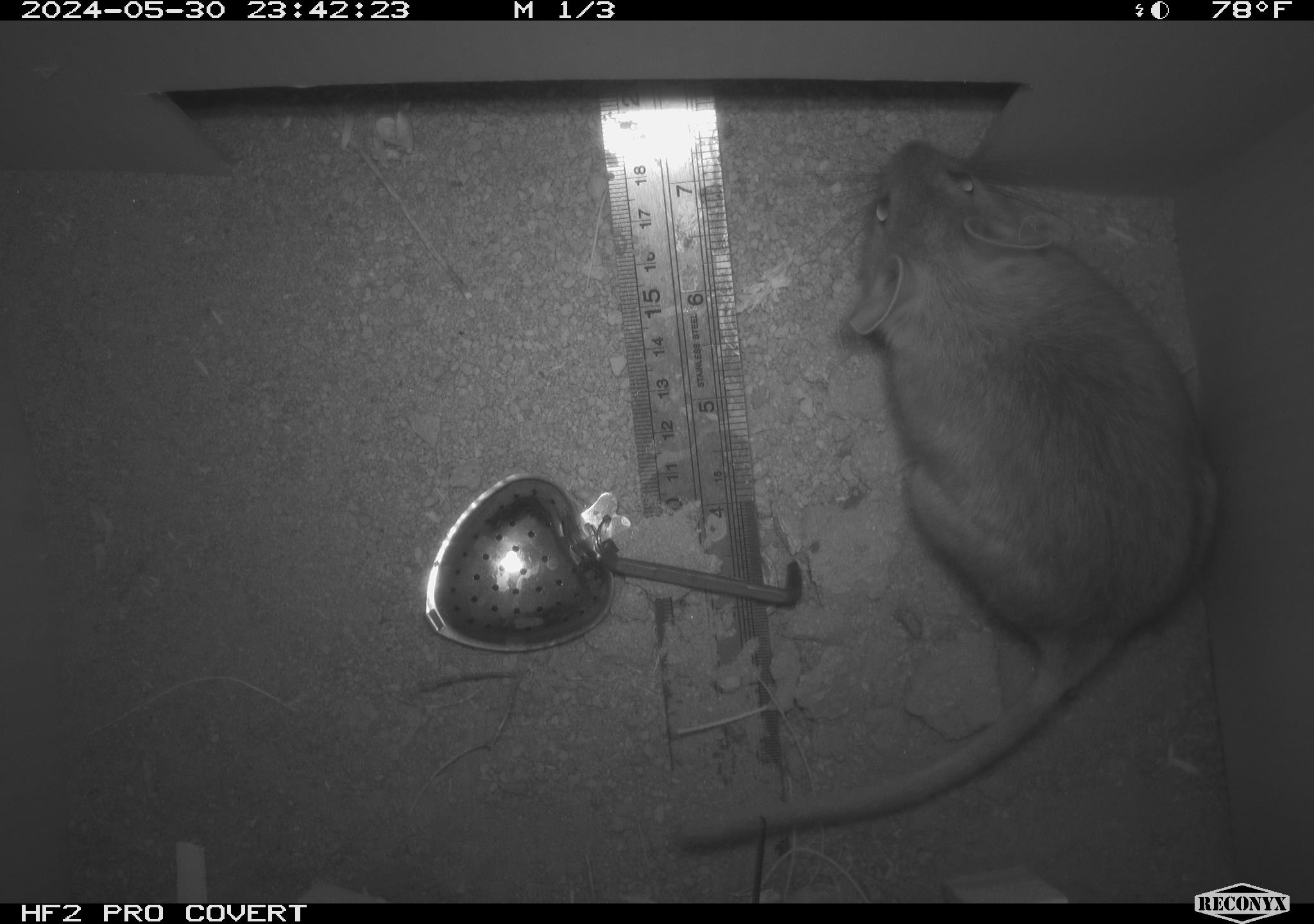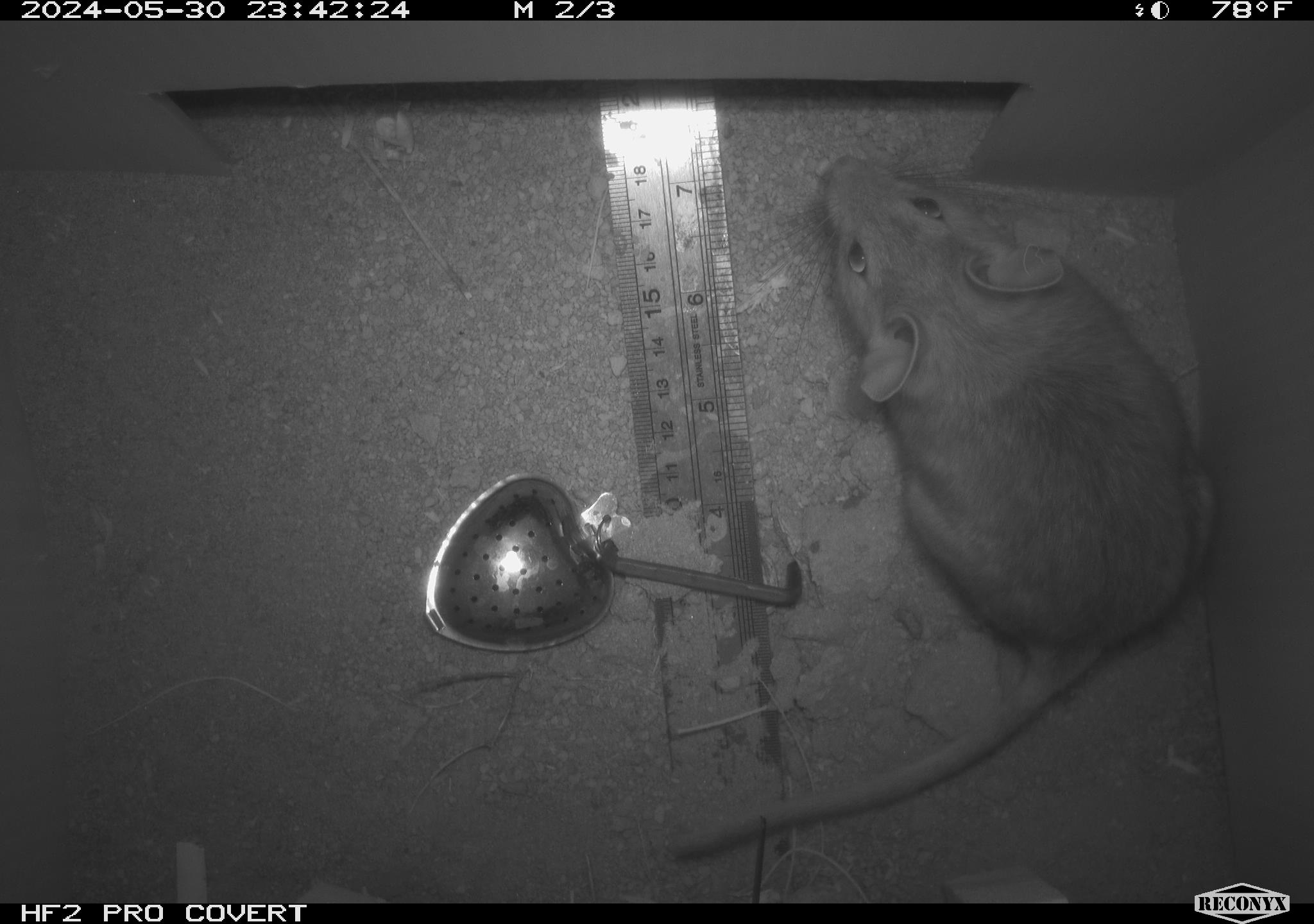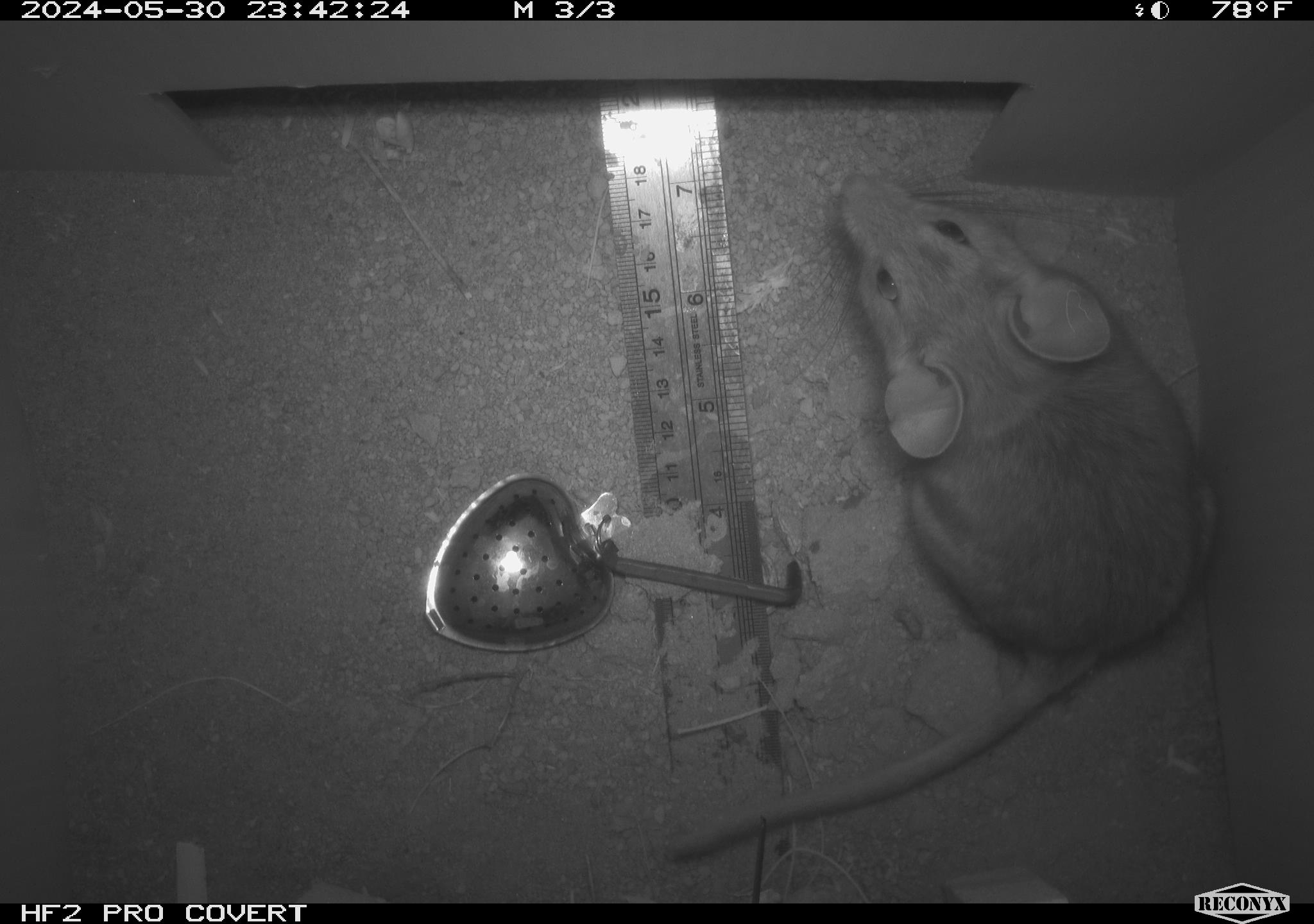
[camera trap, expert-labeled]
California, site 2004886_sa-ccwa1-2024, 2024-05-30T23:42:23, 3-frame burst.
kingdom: Animalia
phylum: Chordata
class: Mammalia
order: Rodentia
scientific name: Rodentia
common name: woodrat or rat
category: woodrat or rat species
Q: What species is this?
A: Woodrat or rat species (woodrat or rat) (Rodentia).